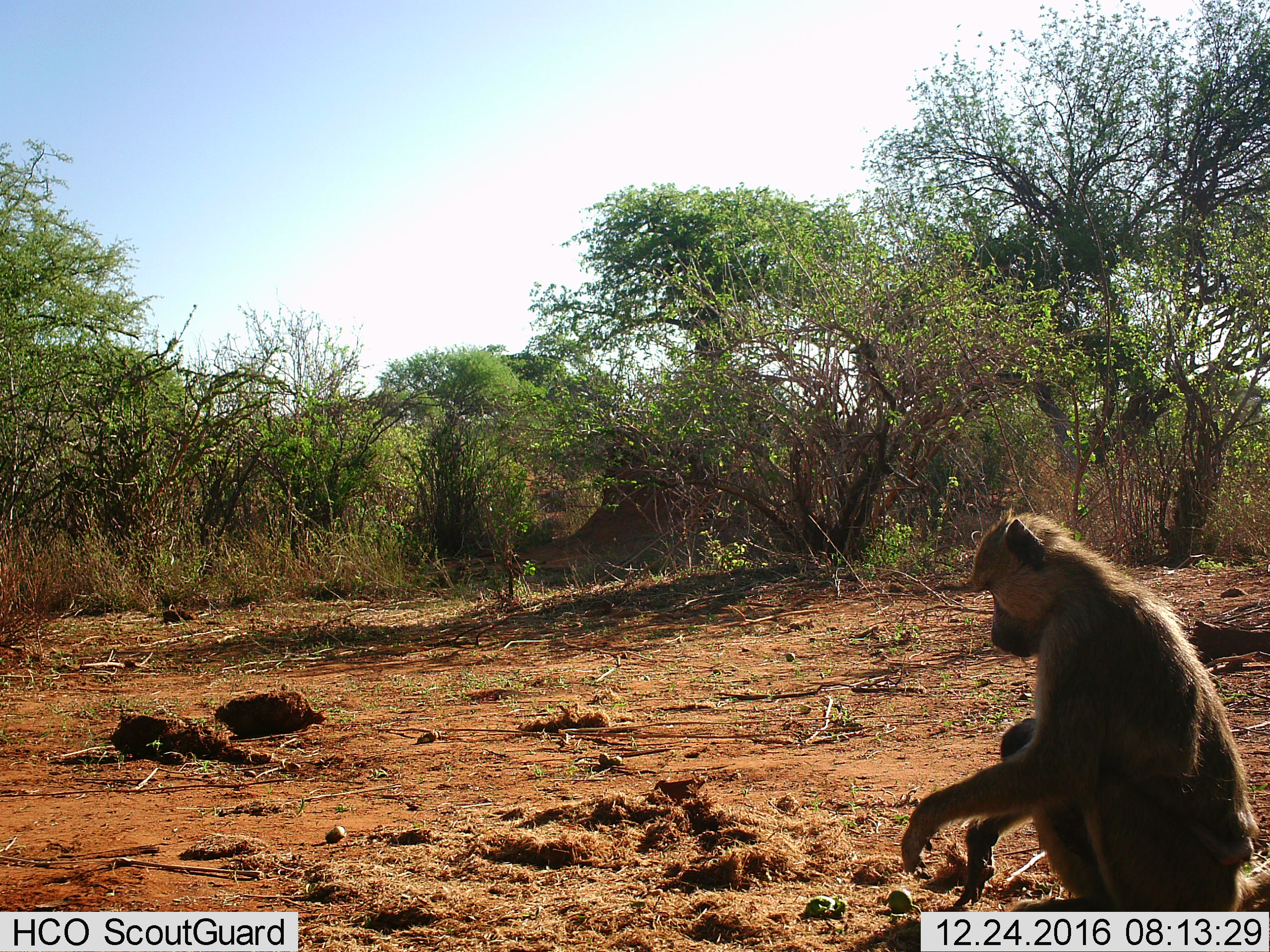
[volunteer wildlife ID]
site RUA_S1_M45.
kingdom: Animalia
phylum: Chordata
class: Mammalia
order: Primates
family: Cercopithecidae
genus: Papio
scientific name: Papio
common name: baboon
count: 1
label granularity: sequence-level